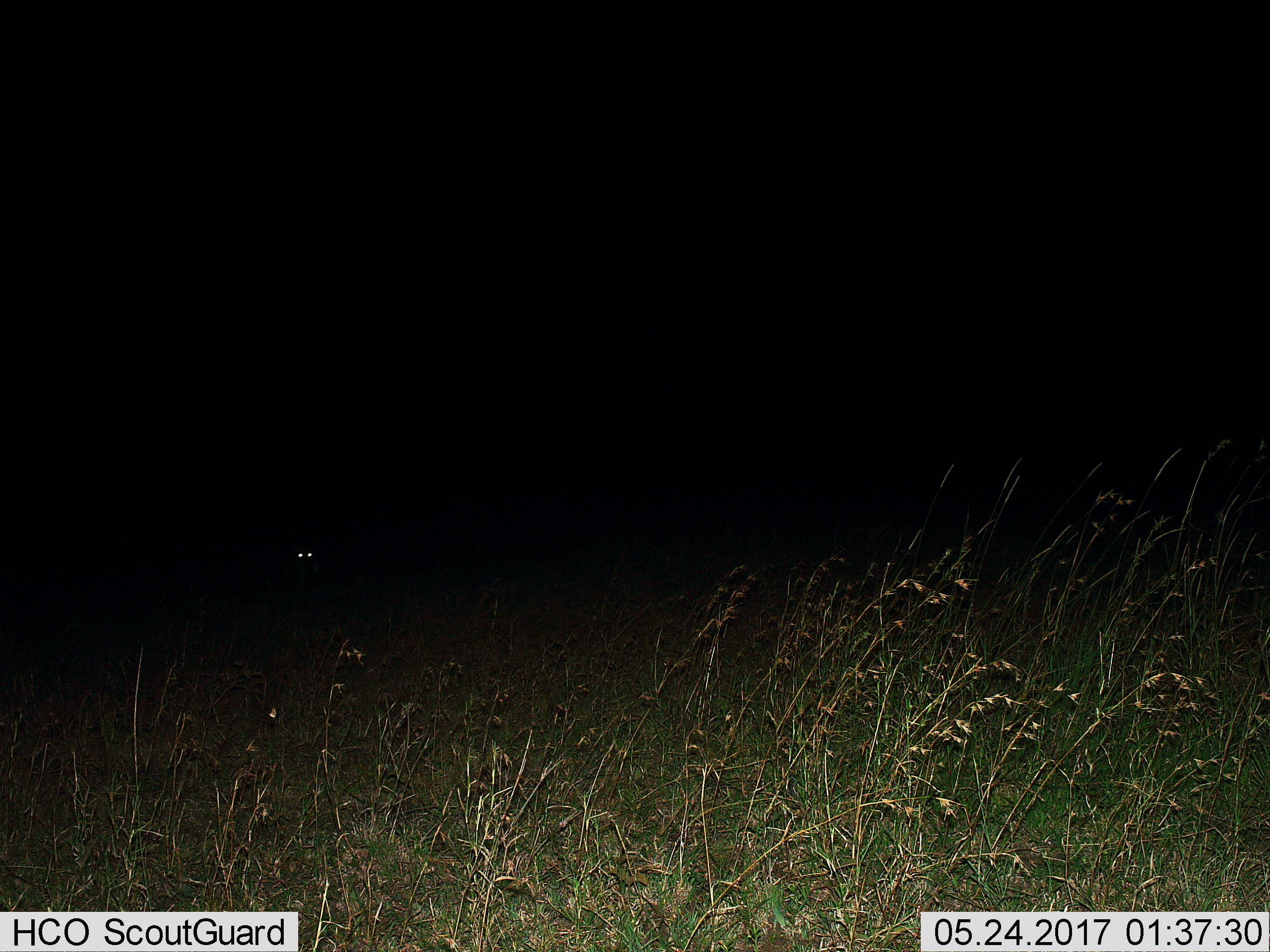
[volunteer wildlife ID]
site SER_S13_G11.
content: unidentified animal